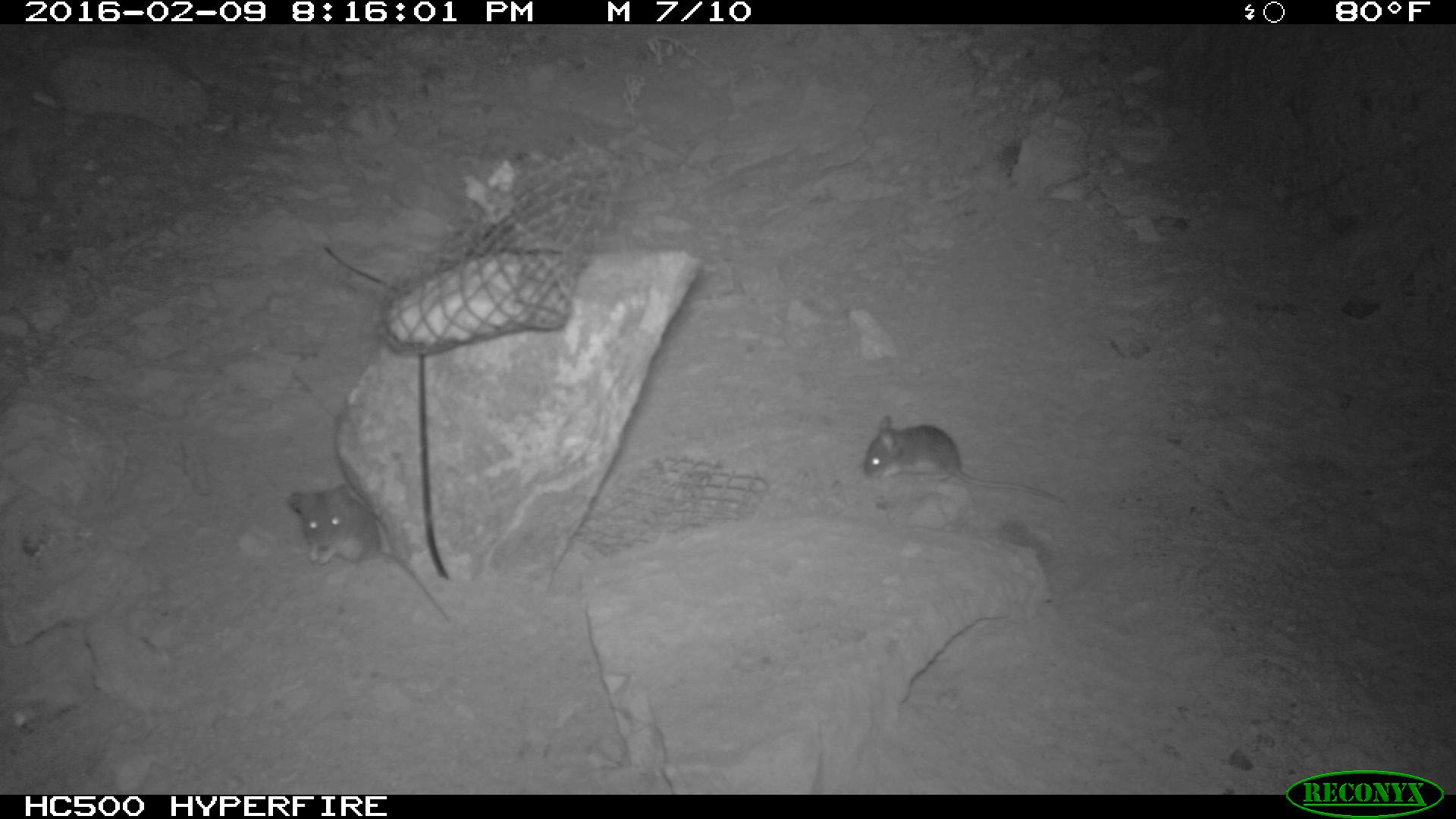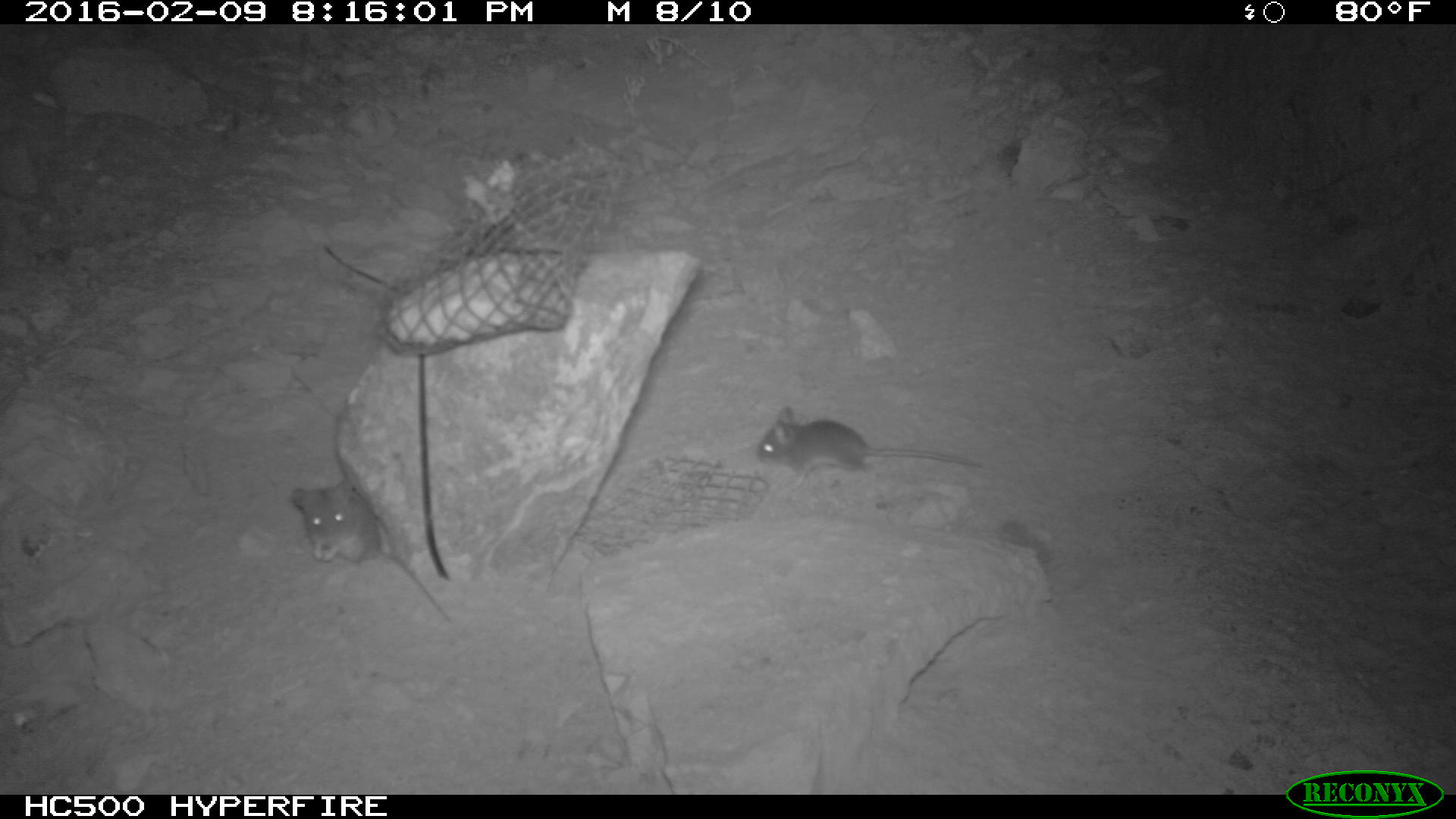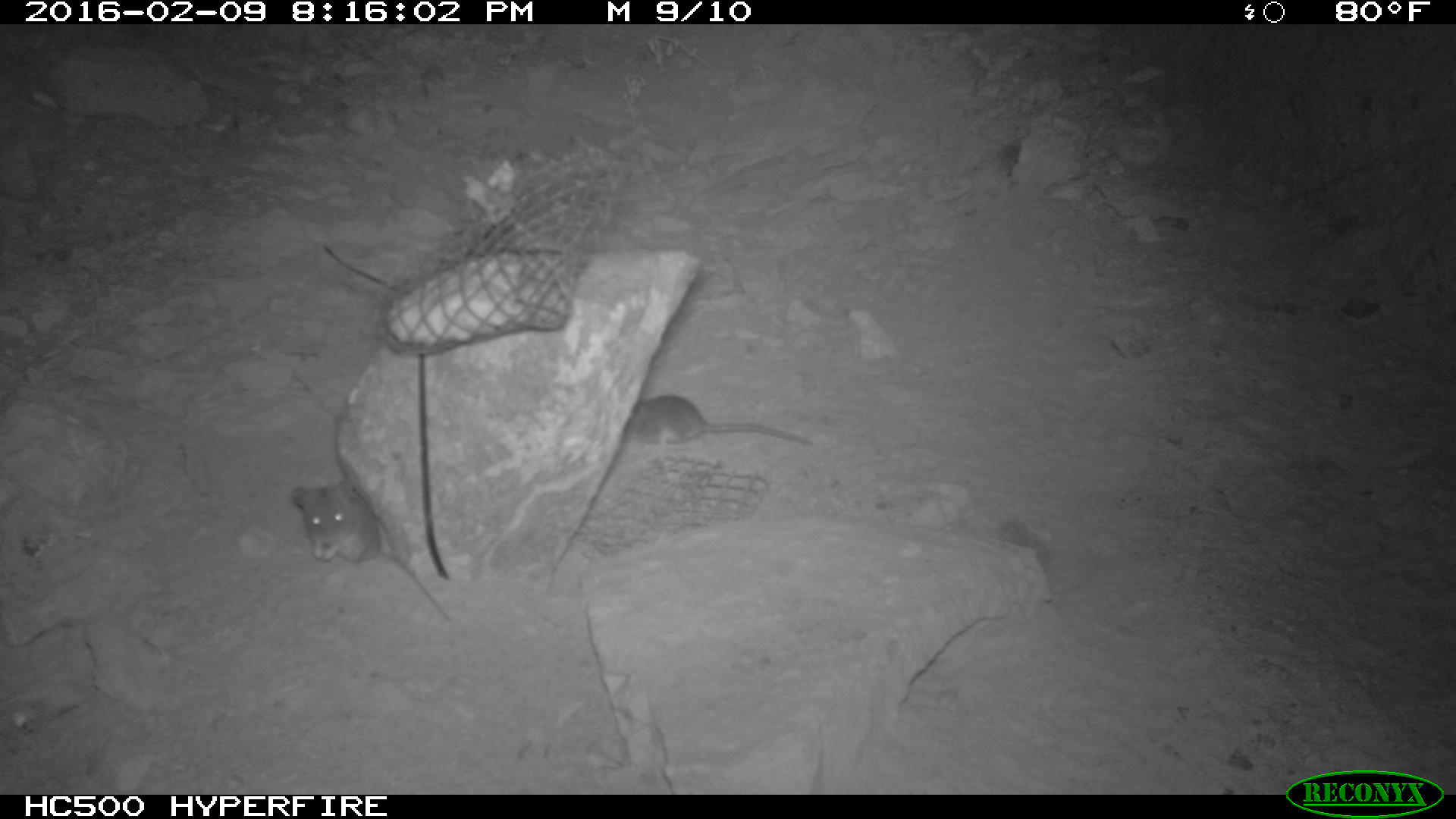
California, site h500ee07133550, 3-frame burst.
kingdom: Animalia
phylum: Chordata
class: Mammalia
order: Rodentia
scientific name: Rodentia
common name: rodent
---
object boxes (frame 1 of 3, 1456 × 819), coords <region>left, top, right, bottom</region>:
rodent: <region>288, 483, 449, 621</region>; <region>863, 415, 1064, 503</region>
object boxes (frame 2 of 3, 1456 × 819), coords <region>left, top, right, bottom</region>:
rodent: <region>290, 479, 445, 616</region>; <region>756, 406, 982, 487</region>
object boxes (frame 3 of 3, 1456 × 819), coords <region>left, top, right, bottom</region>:
rodent: <region>290, 476, 455, 623</region>; <region>627, 393, 808, 447</region>